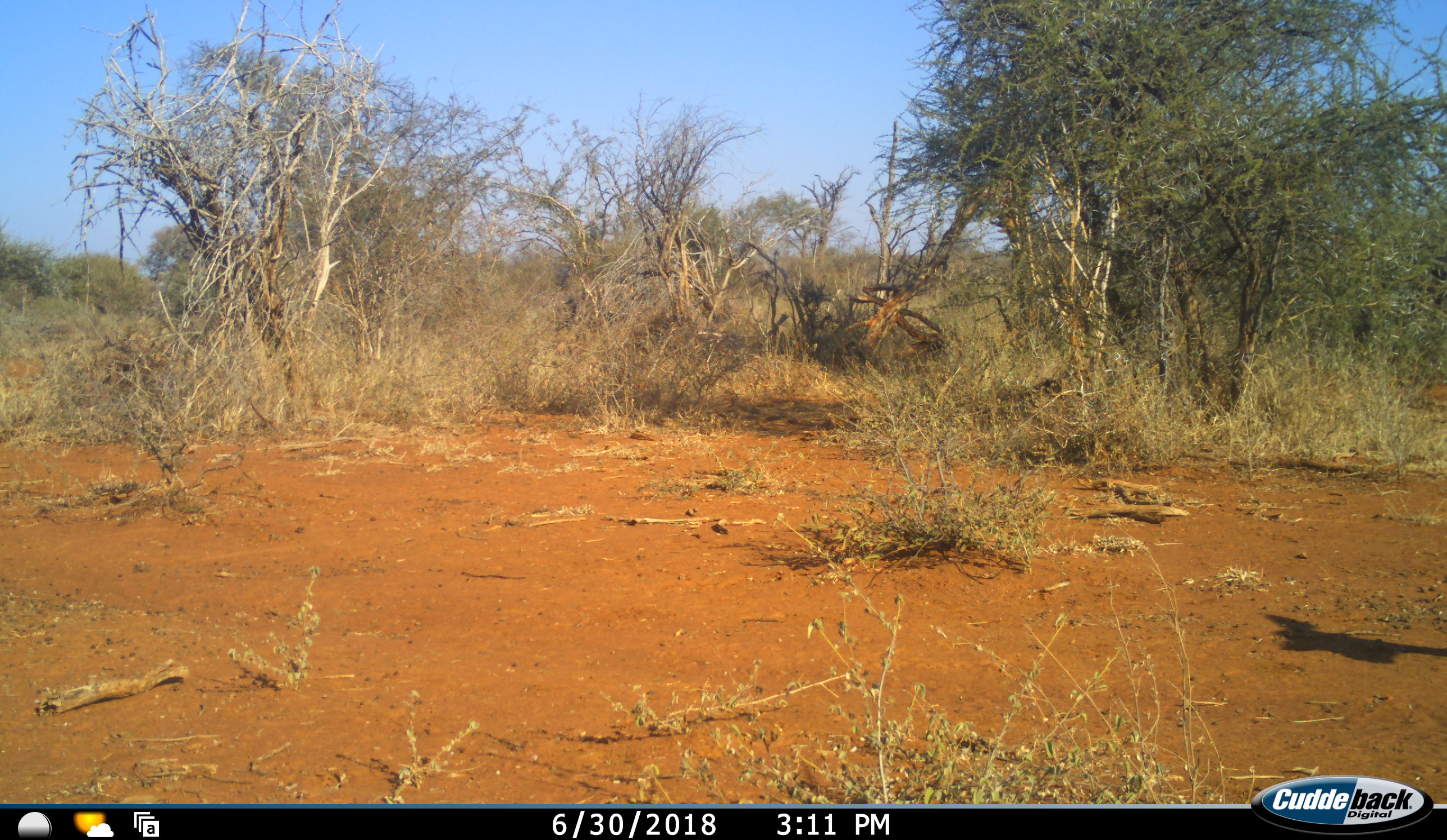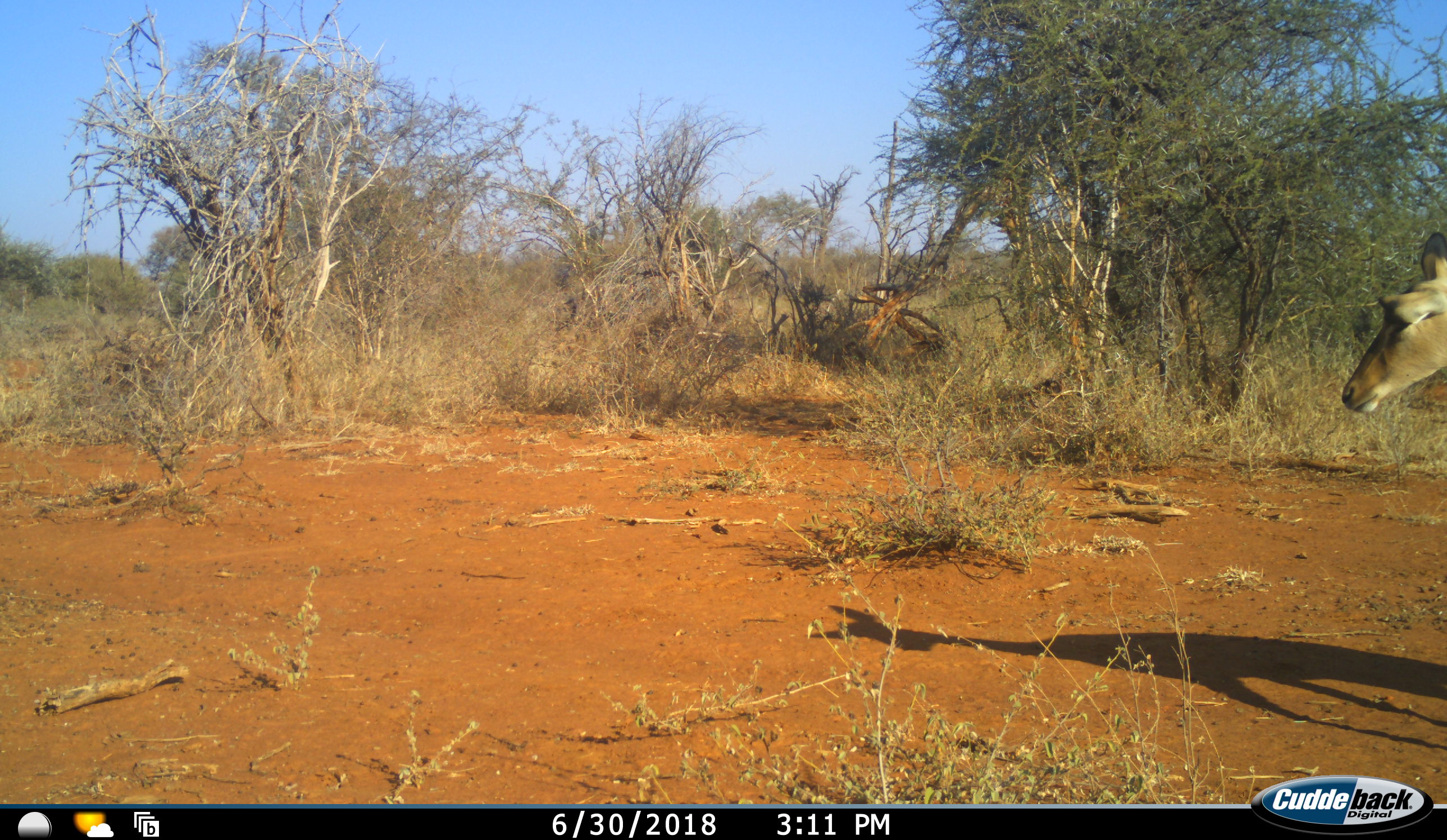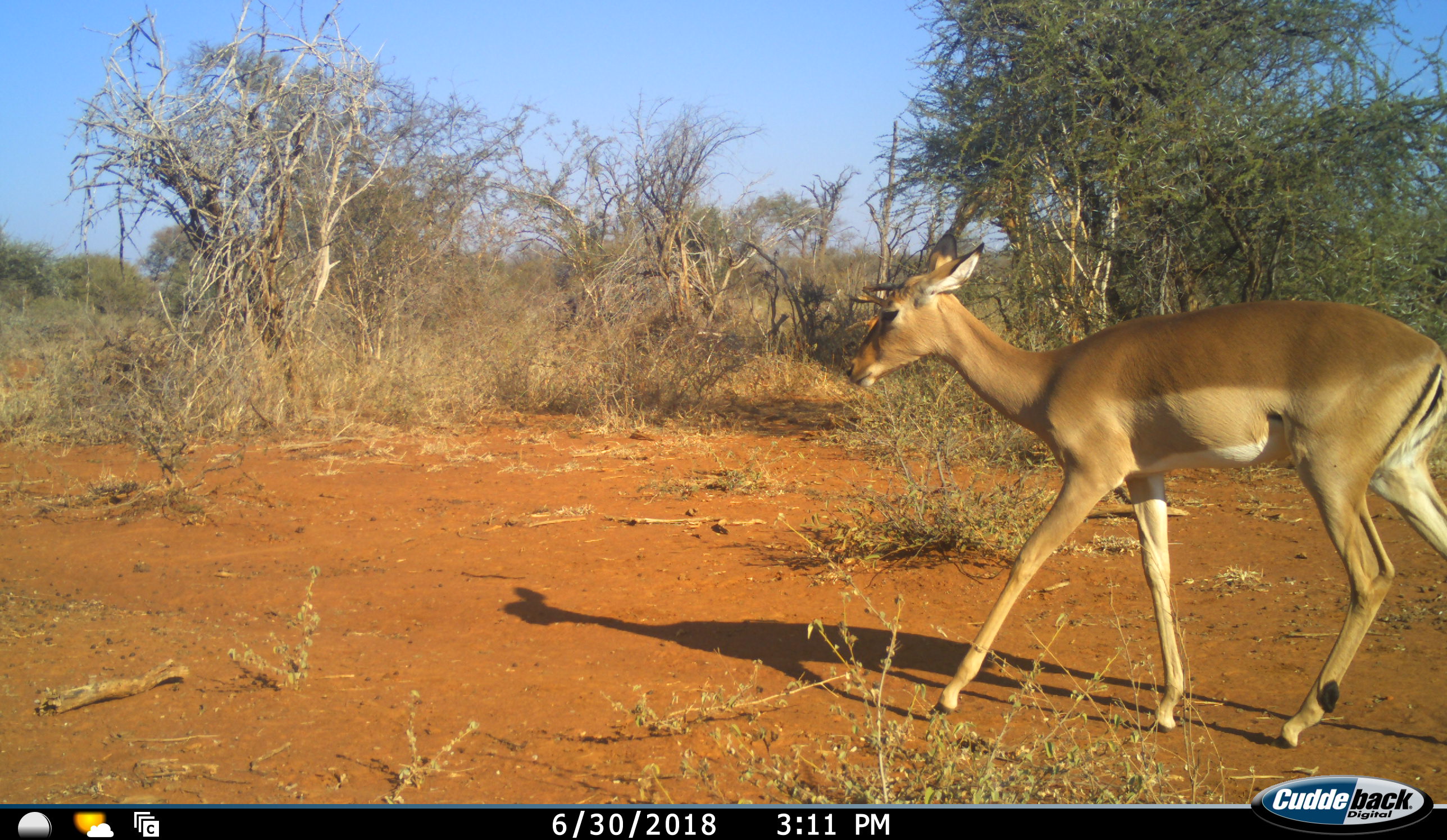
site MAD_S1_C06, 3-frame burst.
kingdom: Animalia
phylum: Chordata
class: Mammalia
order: Artiodactyla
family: Bovidae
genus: Aepyceros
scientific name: Aepyceros melampus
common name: impala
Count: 1.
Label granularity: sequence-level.